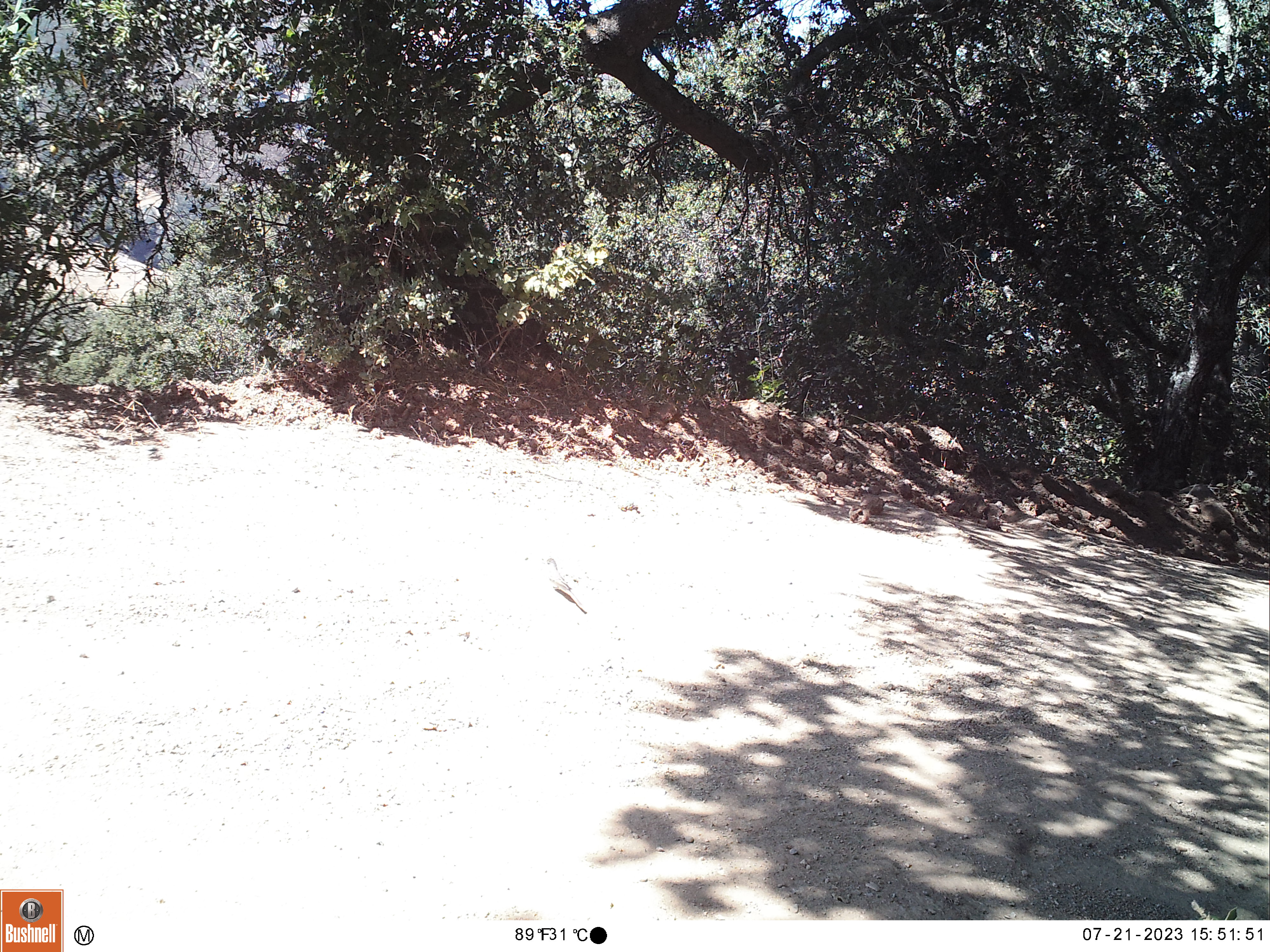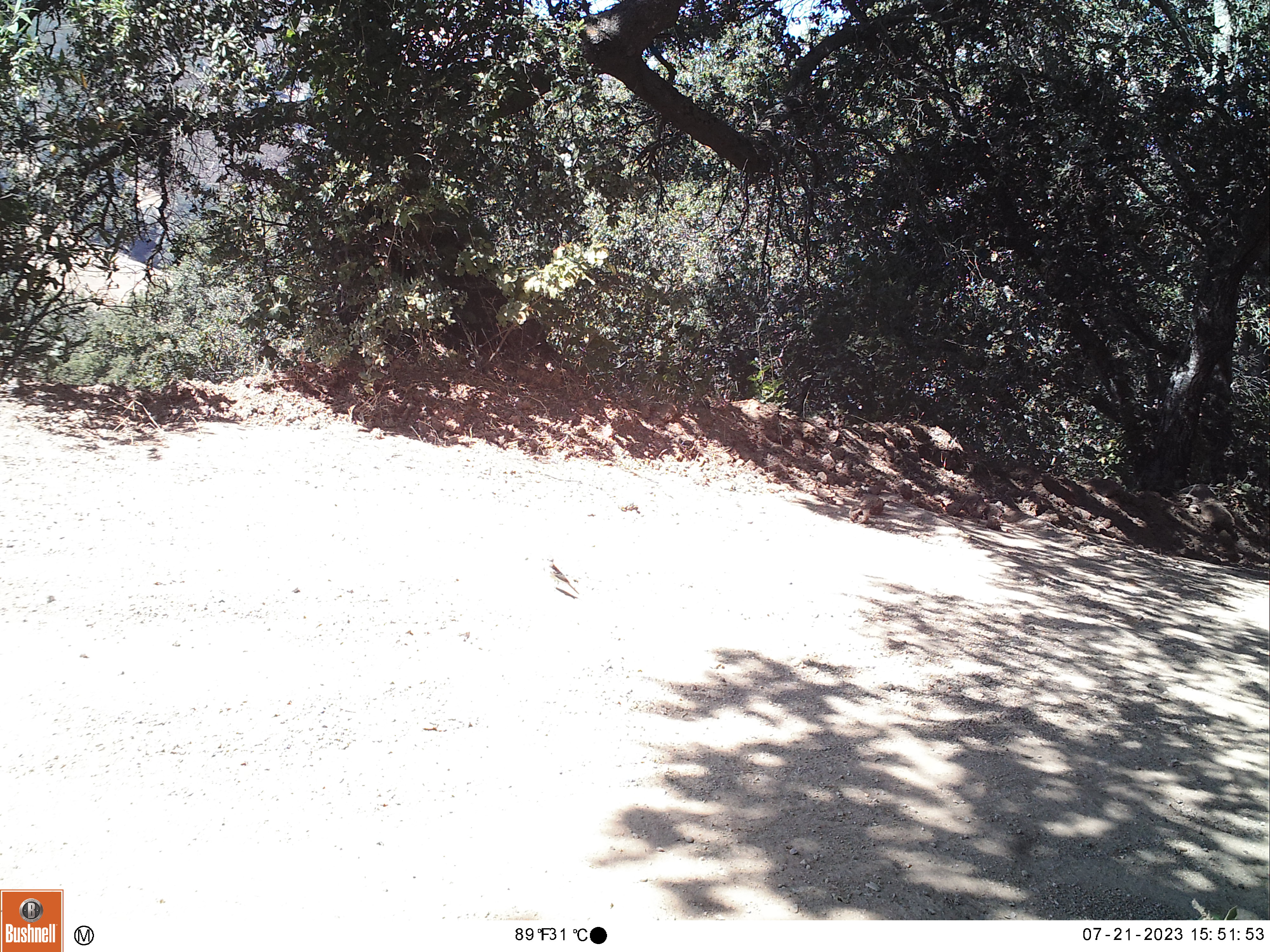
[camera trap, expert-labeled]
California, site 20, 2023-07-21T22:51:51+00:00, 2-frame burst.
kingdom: Animalia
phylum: Chordata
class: Aves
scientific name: Aves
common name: bird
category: unknown bird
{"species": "unknown bird (bird) (Aves)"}